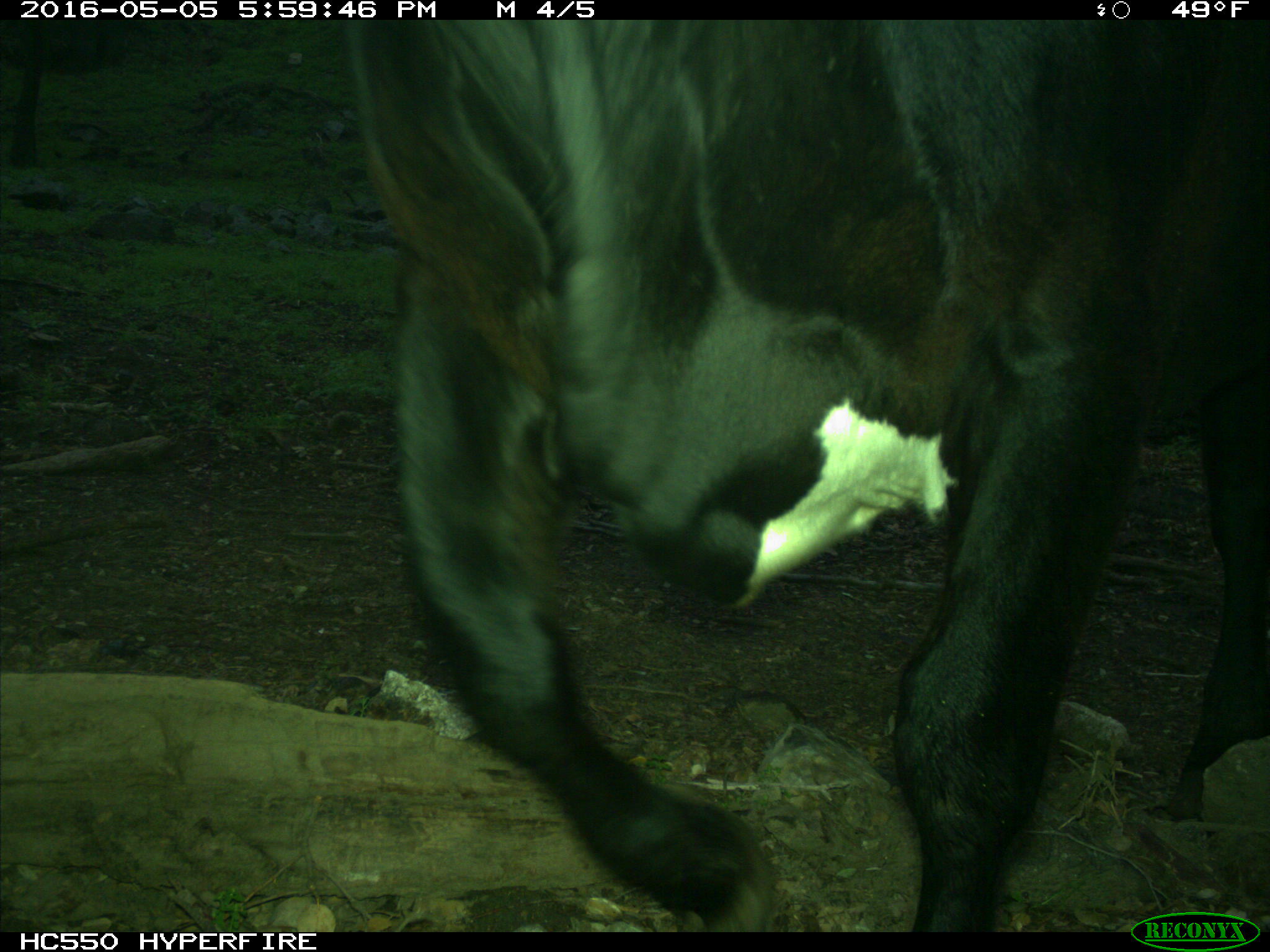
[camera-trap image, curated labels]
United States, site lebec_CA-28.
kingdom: Animalia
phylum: Chordata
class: Mammalia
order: Artiodactyla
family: Bovidae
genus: Bos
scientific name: Bos taurus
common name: domestic cow